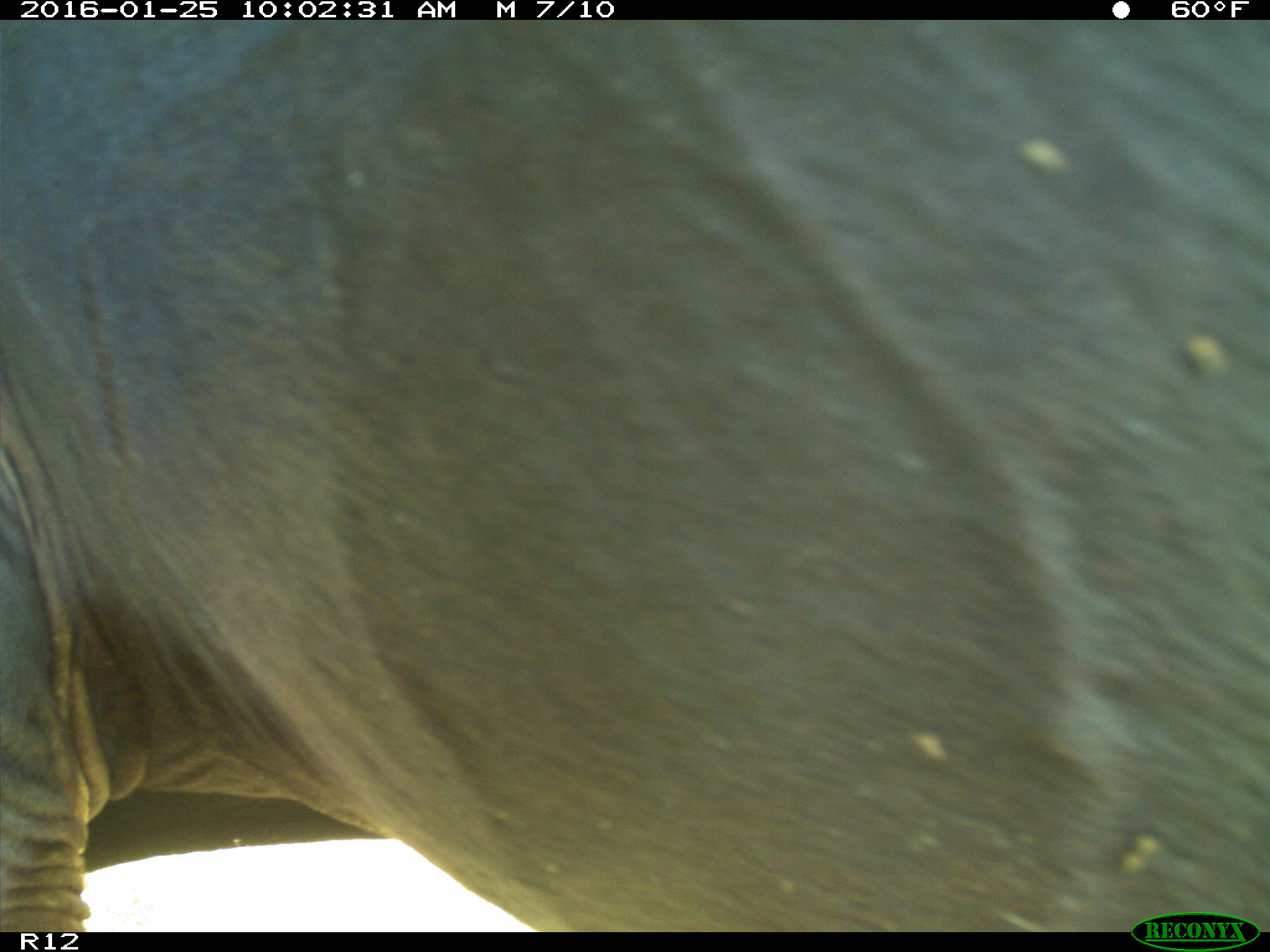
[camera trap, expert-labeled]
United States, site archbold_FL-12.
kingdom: Animalia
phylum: Chordata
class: Mammalia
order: Artiodactyla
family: Bovidae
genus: Bos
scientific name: Bos taurus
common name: domestic cow